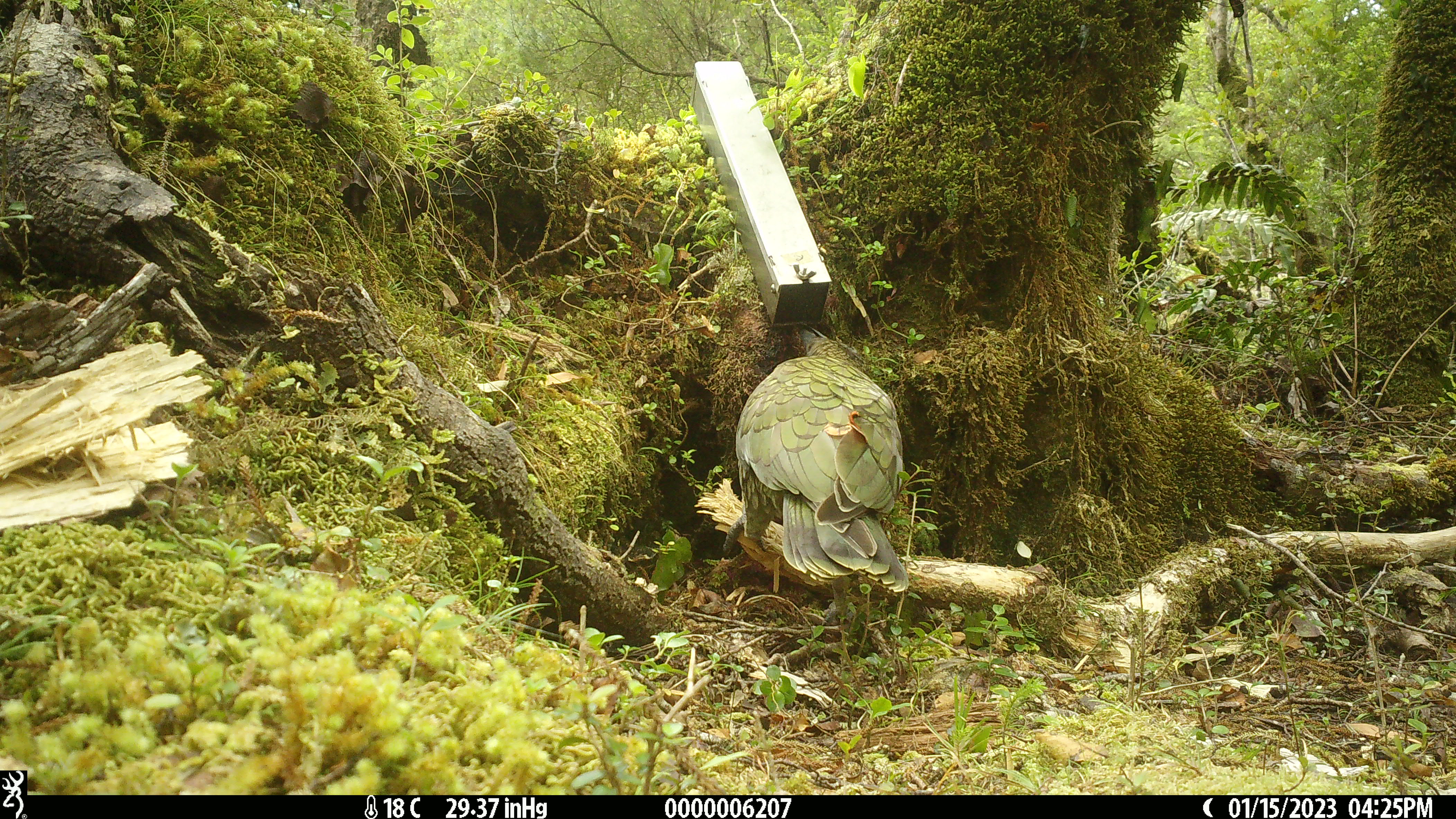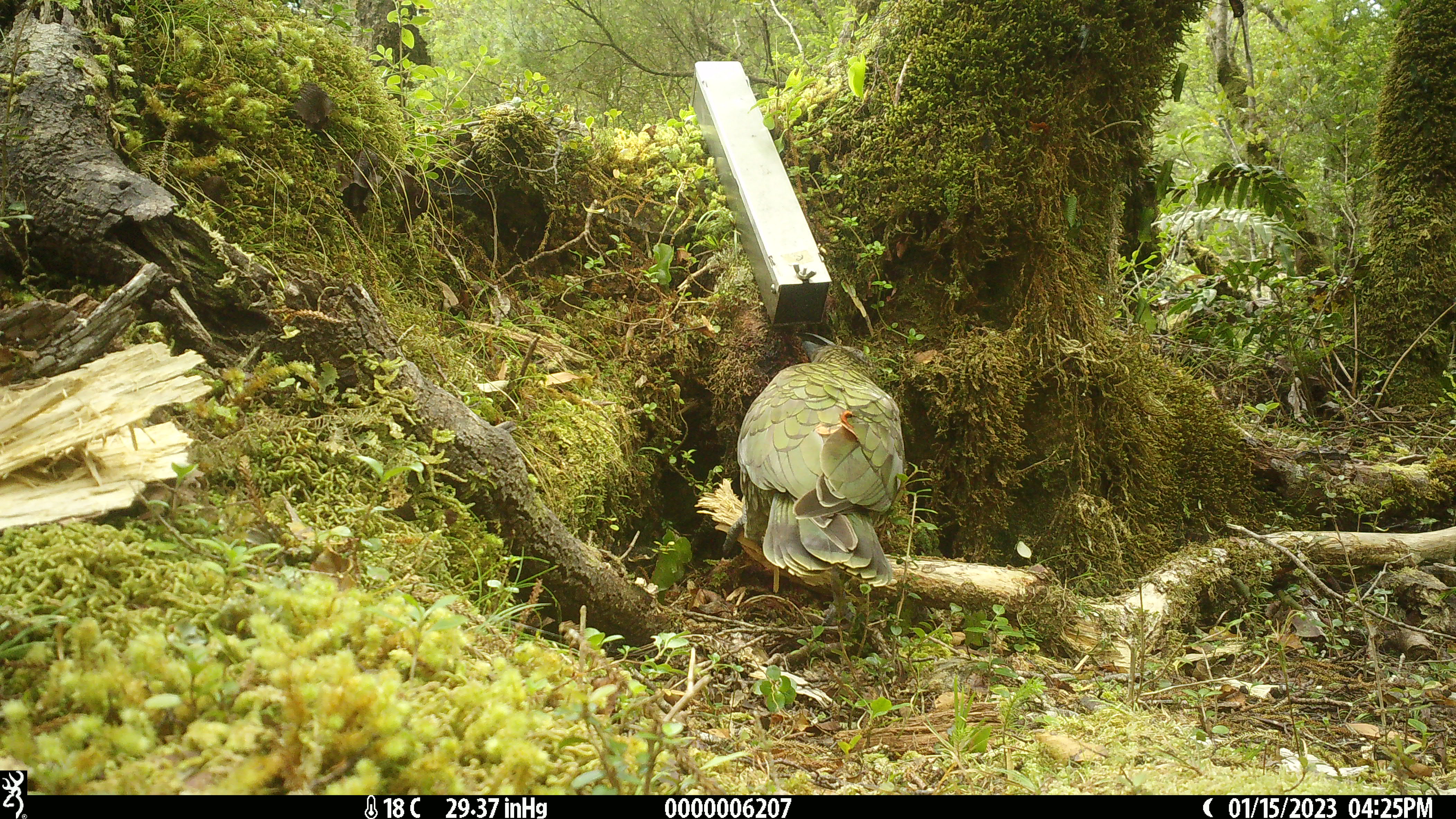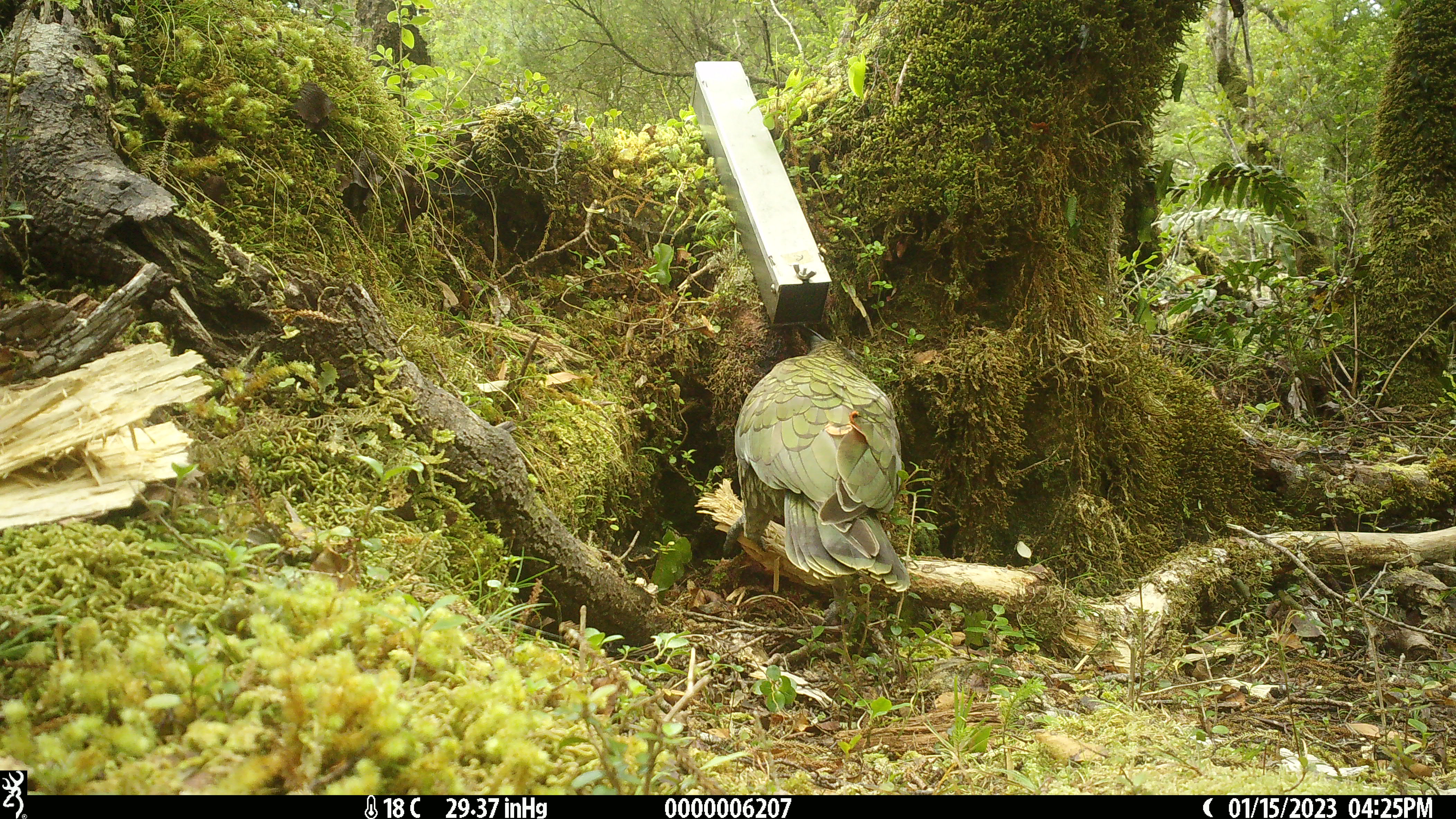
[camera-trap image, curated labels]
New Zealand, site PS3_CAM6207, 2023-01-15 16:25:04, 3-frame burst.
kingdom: Animalia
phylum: Chordata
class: Aves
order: Psittaciformes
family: Strigopidae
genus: Nestor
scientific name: Nestor notabilis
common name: kea